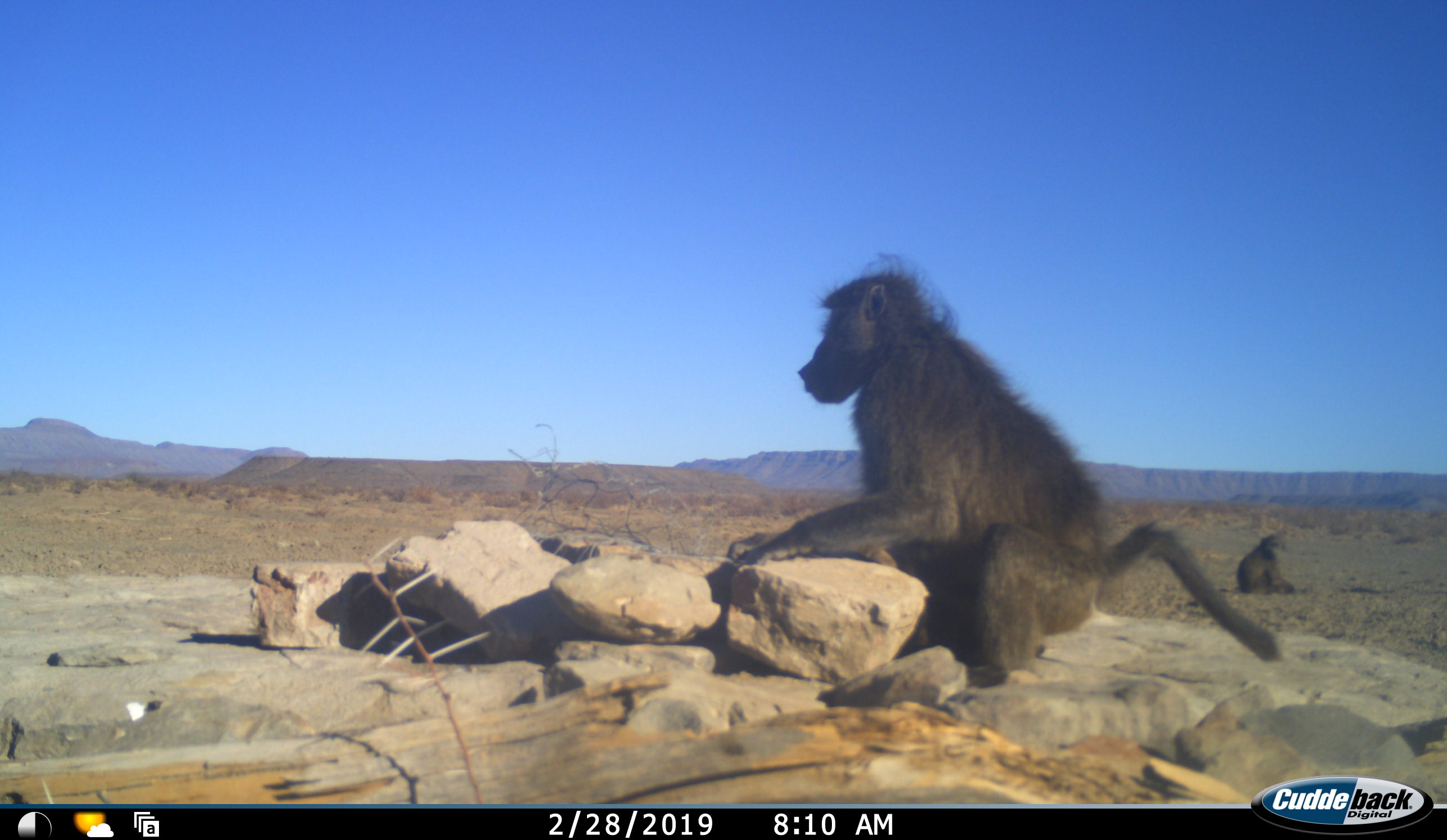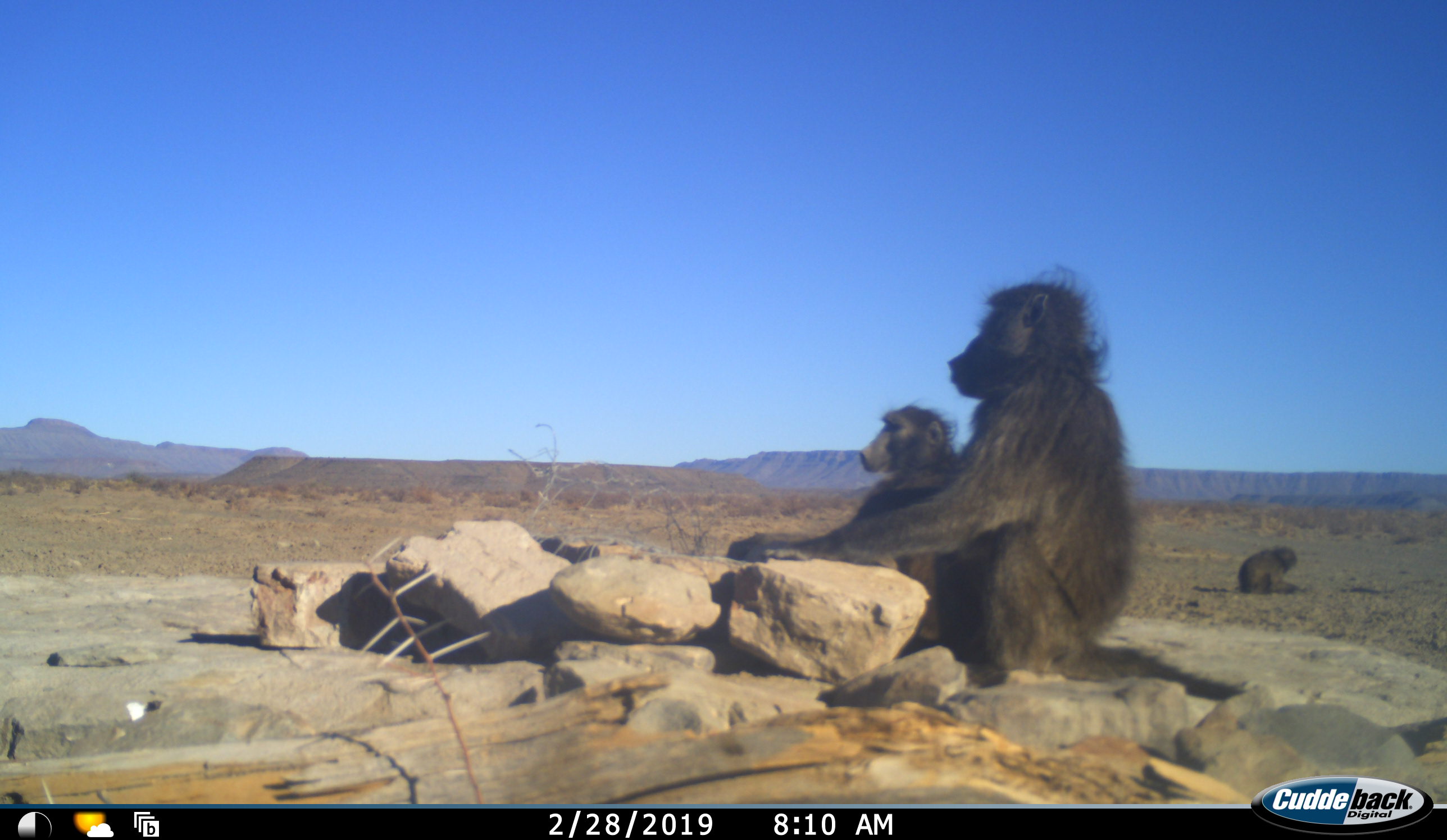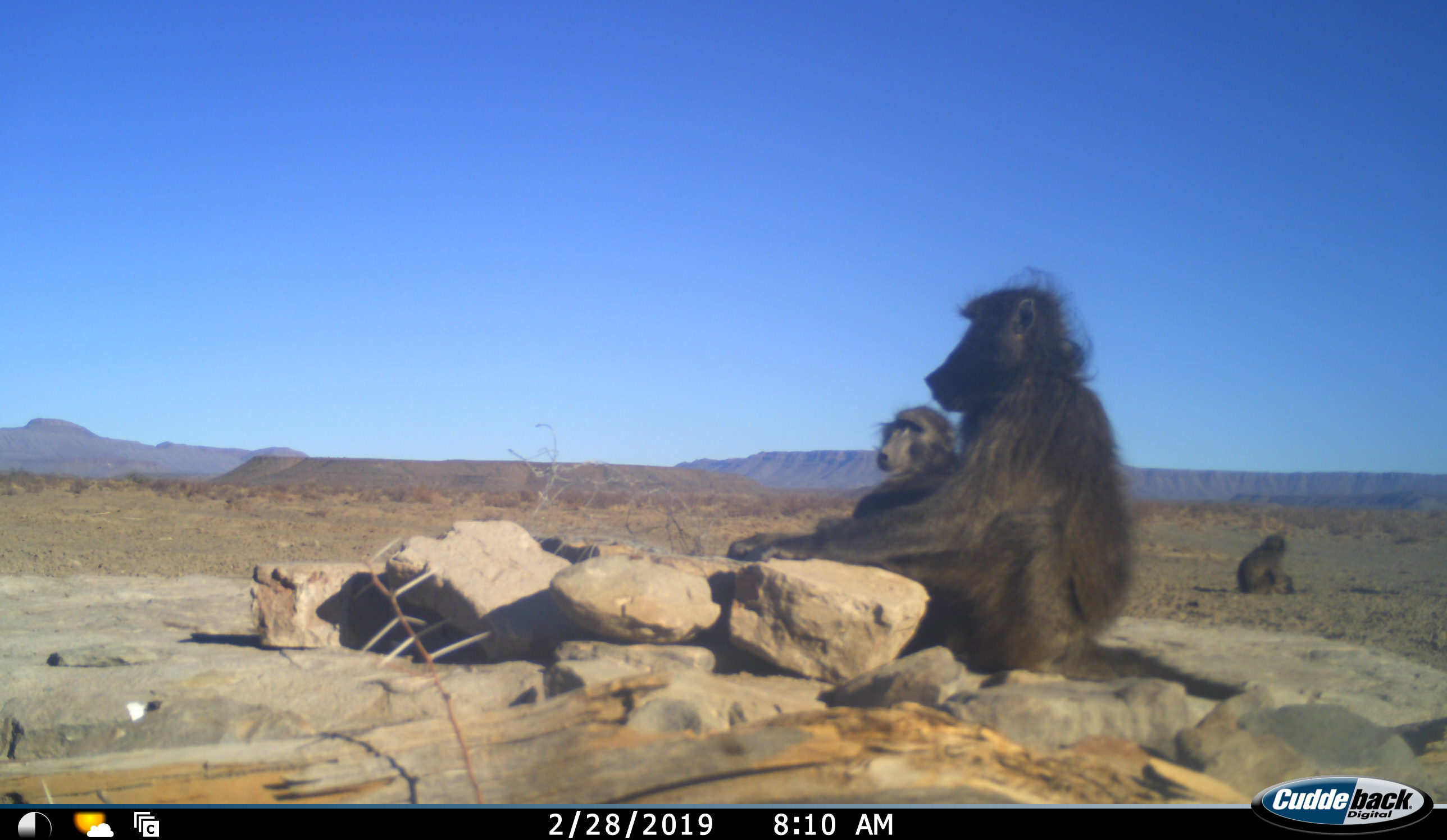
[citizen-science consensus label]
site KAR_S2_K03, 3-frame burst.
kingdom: Animalia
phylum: Chordata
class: Mammalia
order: Primates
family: Cercopithecidae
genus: Papio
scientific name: Papio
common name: baboon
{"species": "baboon (Papio)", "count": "3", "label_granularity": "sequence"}